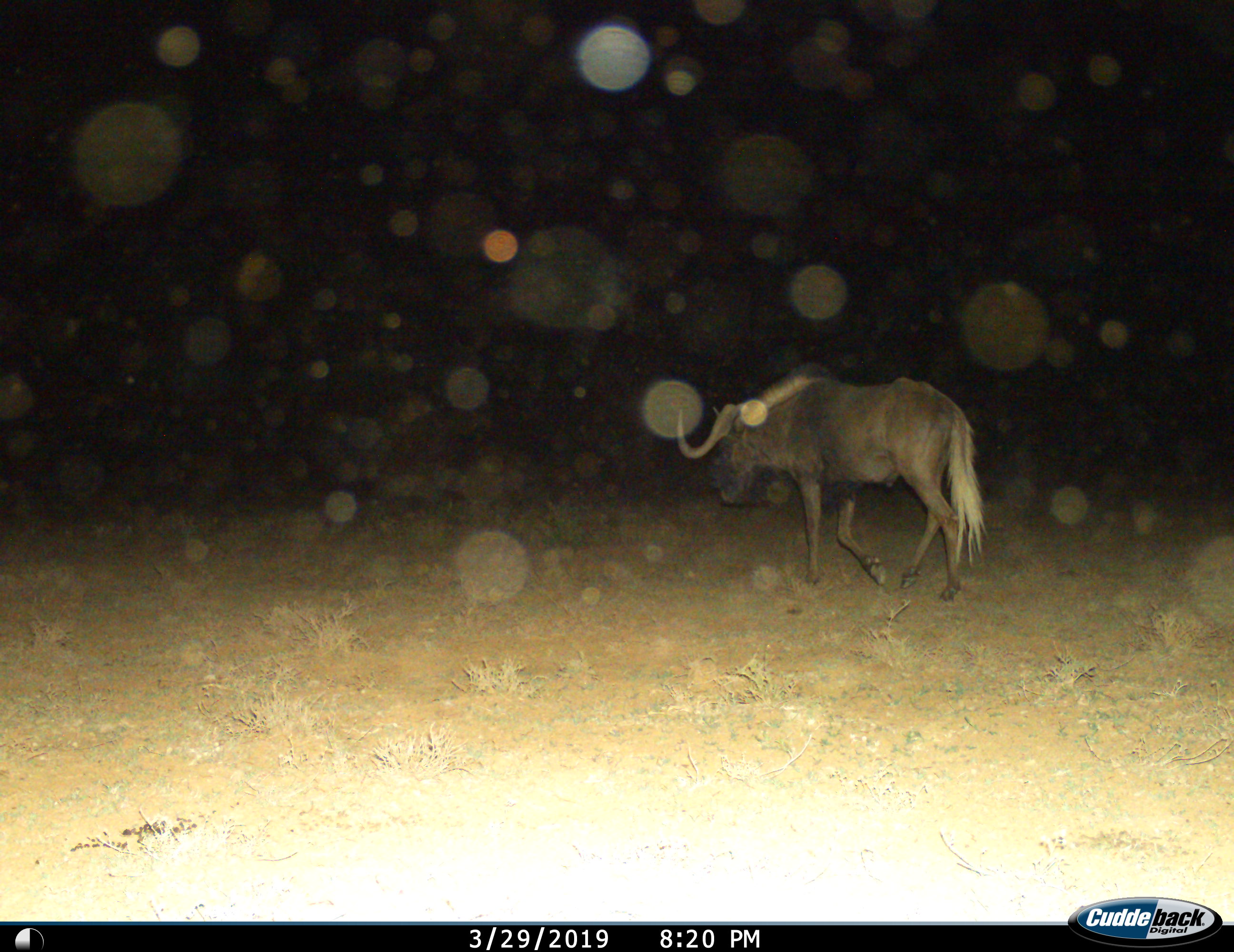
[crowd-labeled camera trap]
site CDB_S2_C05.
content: unidentified animal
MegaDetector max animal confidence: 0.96